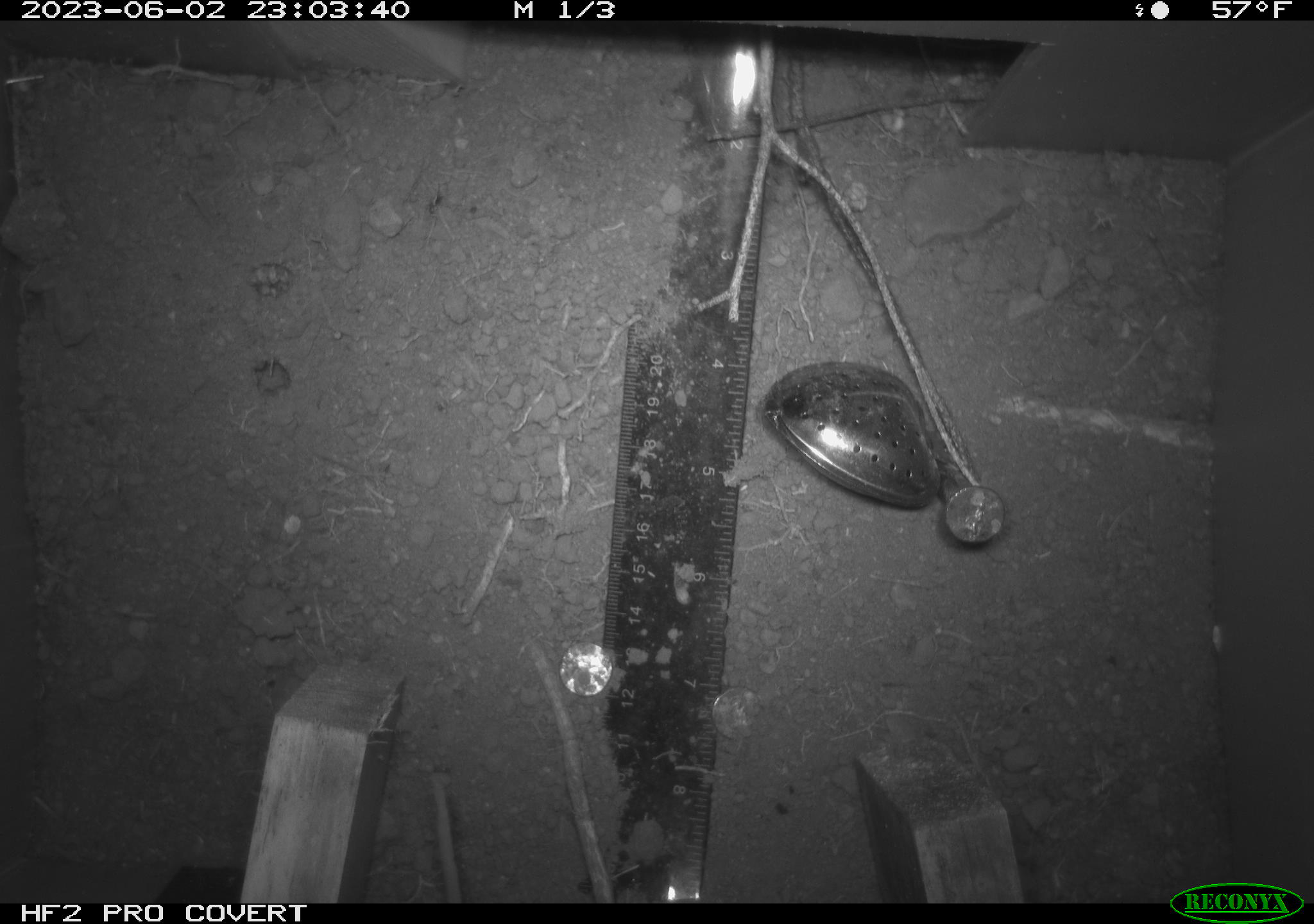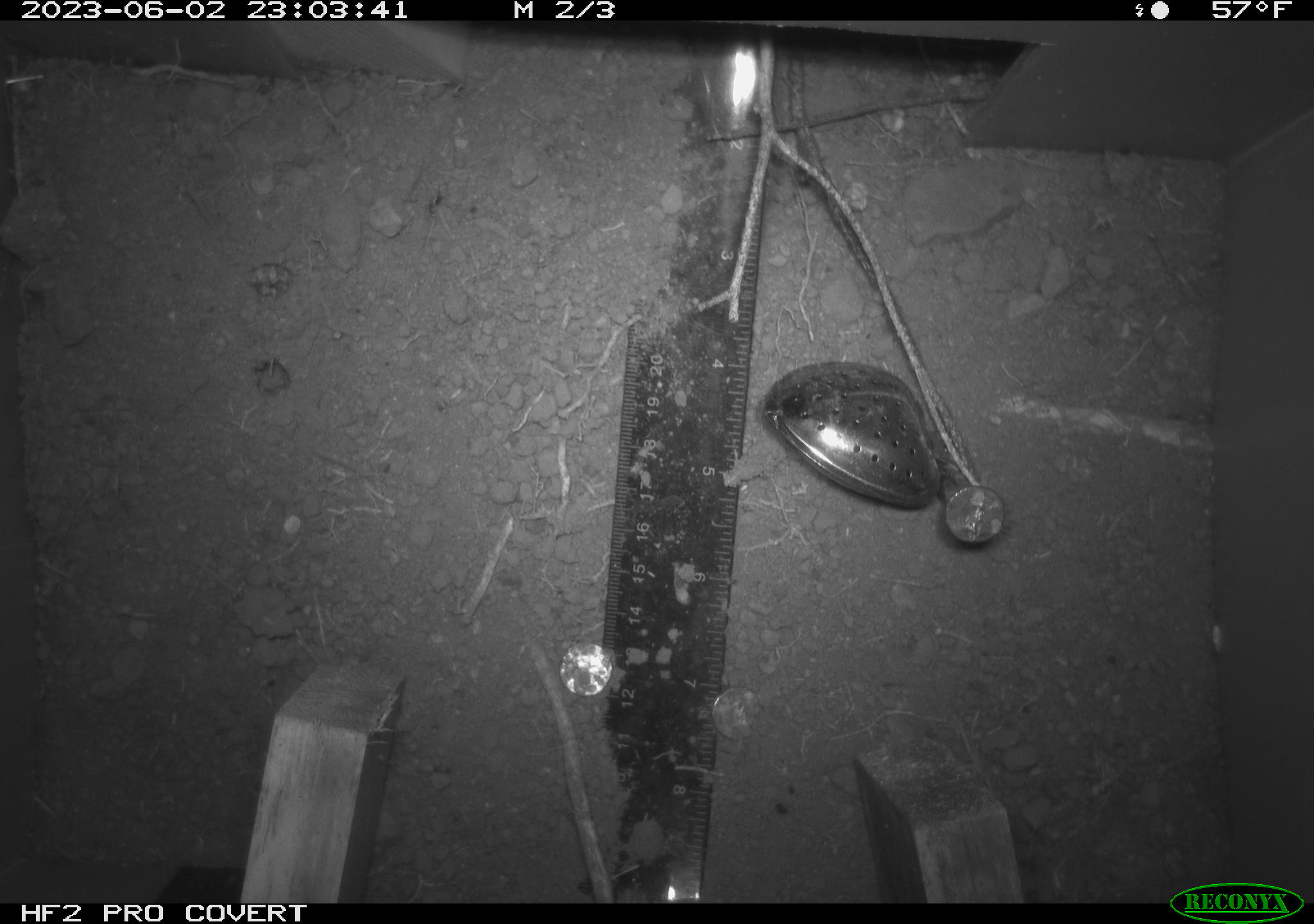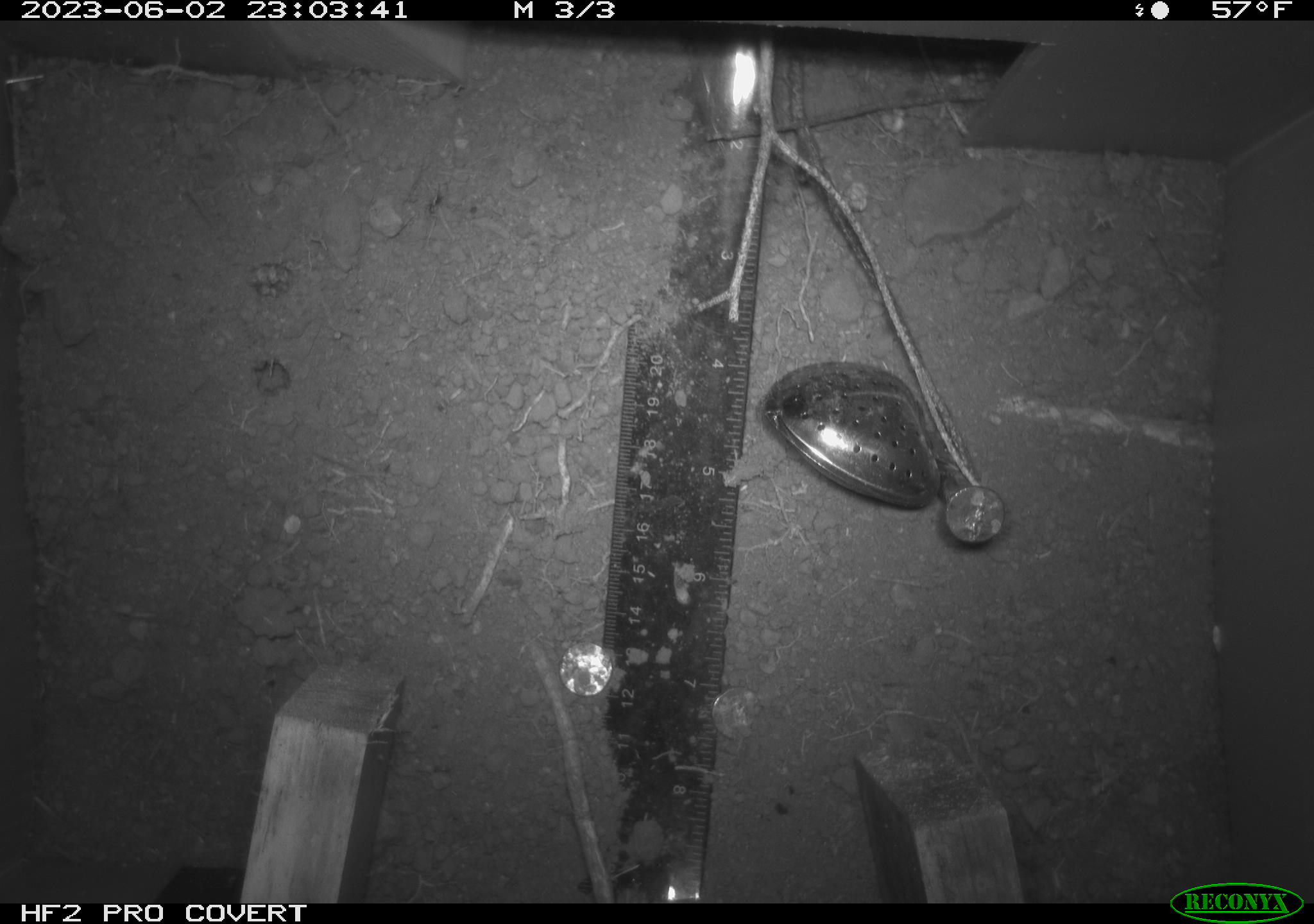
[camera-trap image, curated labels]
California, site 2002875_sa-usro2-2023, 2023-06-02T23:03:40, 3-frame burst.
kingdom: Animalia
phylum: Chordata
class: Mammalia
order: Rodentia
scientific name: Rodentia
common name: mouse species